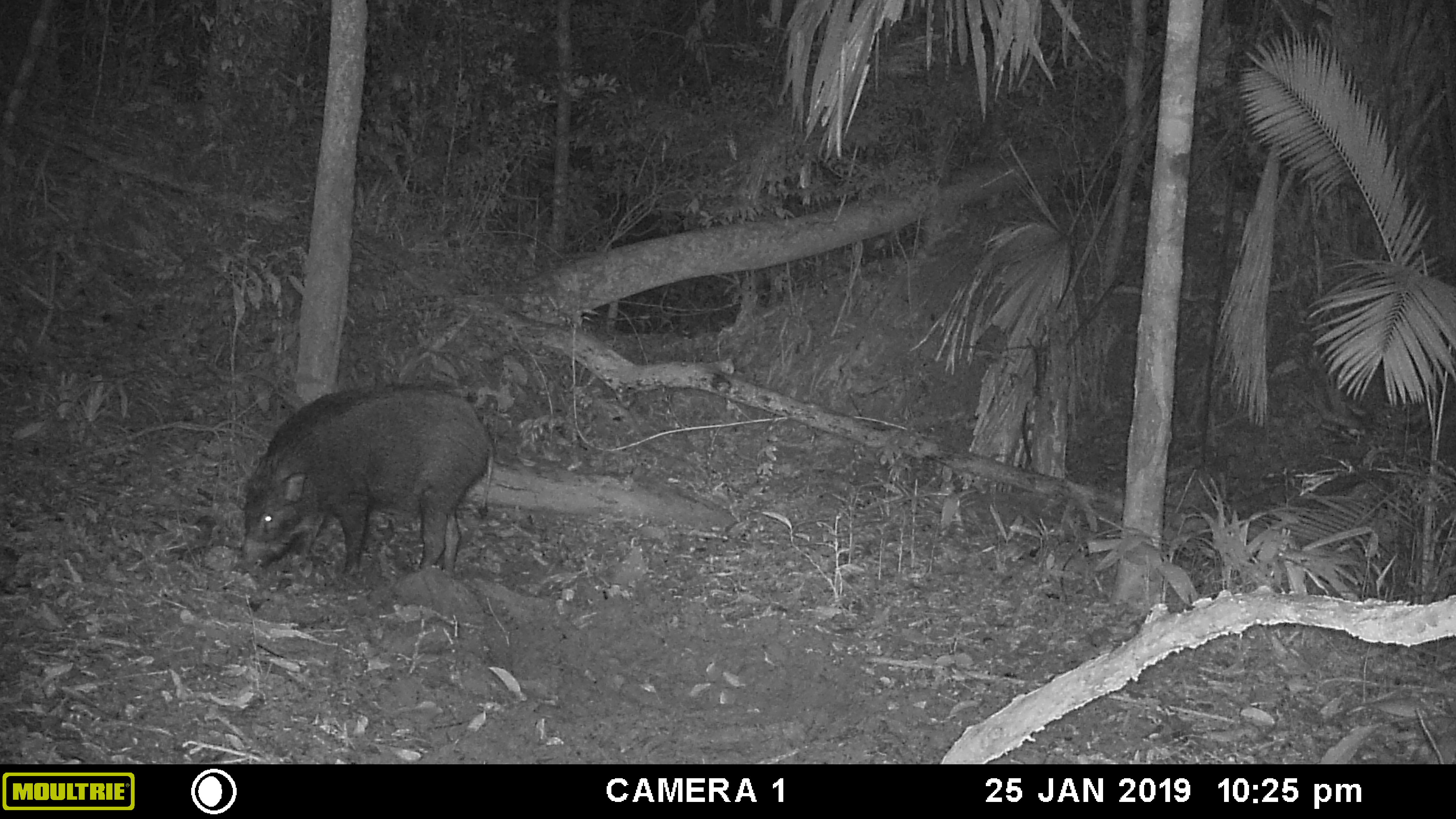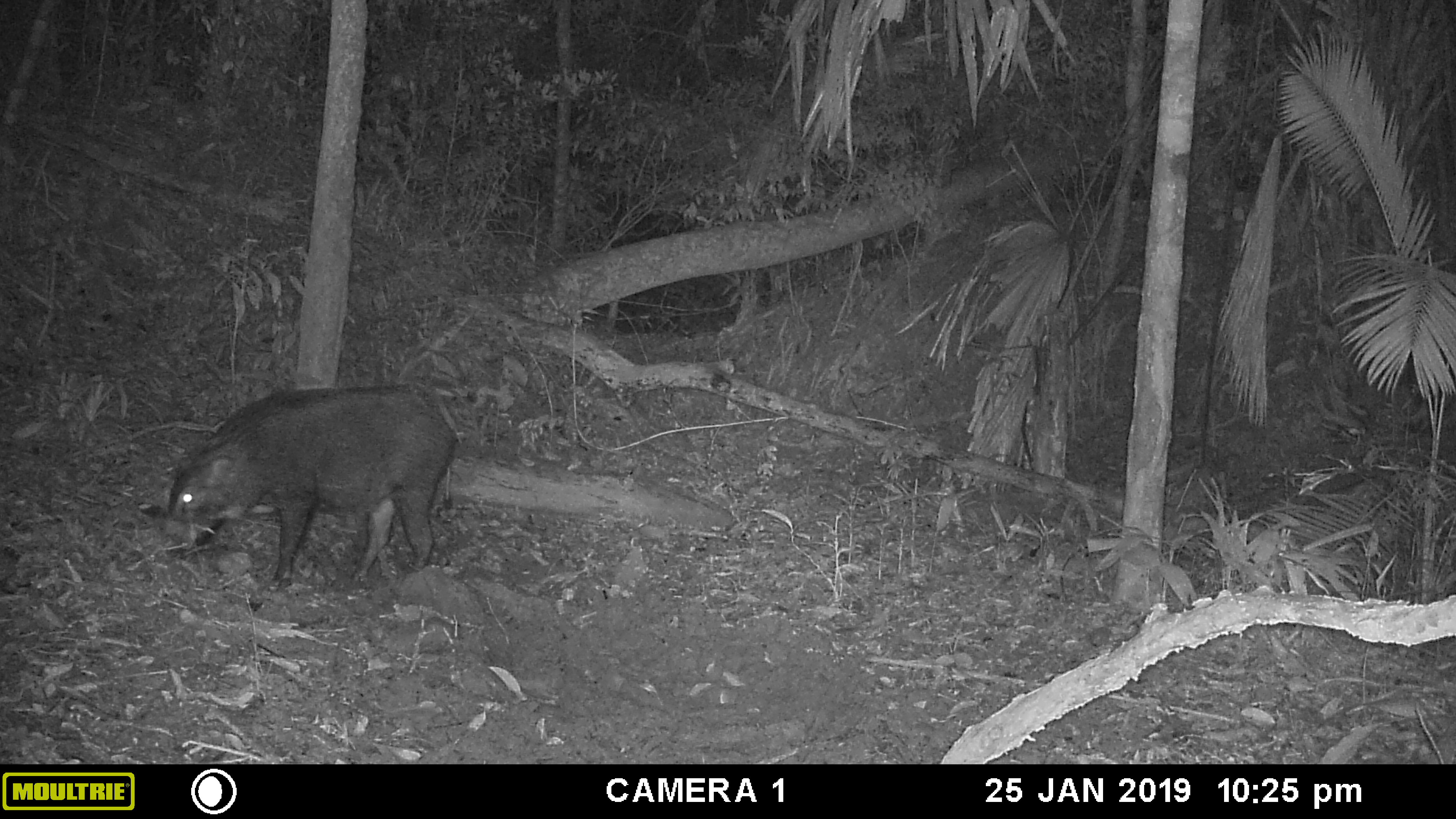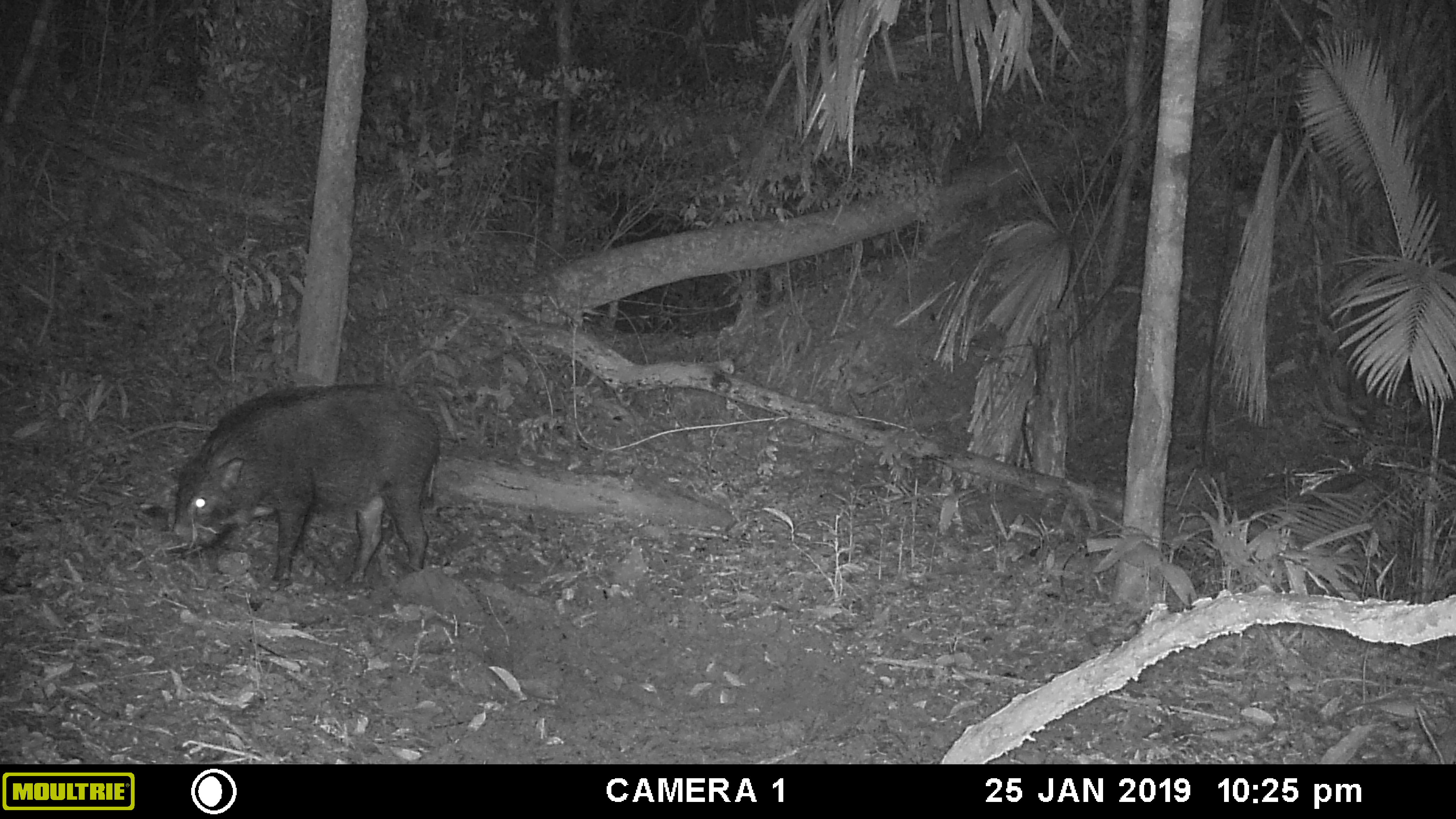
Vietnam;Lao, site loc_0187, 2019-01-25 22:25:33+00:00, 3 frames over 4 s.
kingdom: Animalia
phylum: Chordata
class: Mammalia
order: Artiodactyla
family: Suidae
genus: Sus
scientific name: Sus scrofa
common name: eurasian wild pig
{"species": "eurasian wild pig (Sus scrofa)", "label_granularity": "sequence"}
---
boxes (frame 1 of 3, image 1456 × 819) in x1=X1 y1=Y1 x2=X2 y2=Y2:
eurasian wild pig: x1=243 y1=383 x2=495 y2=575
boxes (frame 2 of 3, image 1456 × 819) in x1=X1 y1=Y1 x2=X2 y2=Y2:
eurasian wild pig: x1=167 y1=384 x2=458 y2=588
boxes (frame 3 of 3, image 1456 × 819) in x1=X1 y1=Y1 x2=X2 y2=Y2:
eurasian wild pig: x1=171 y1=383 x2=441 y2=593